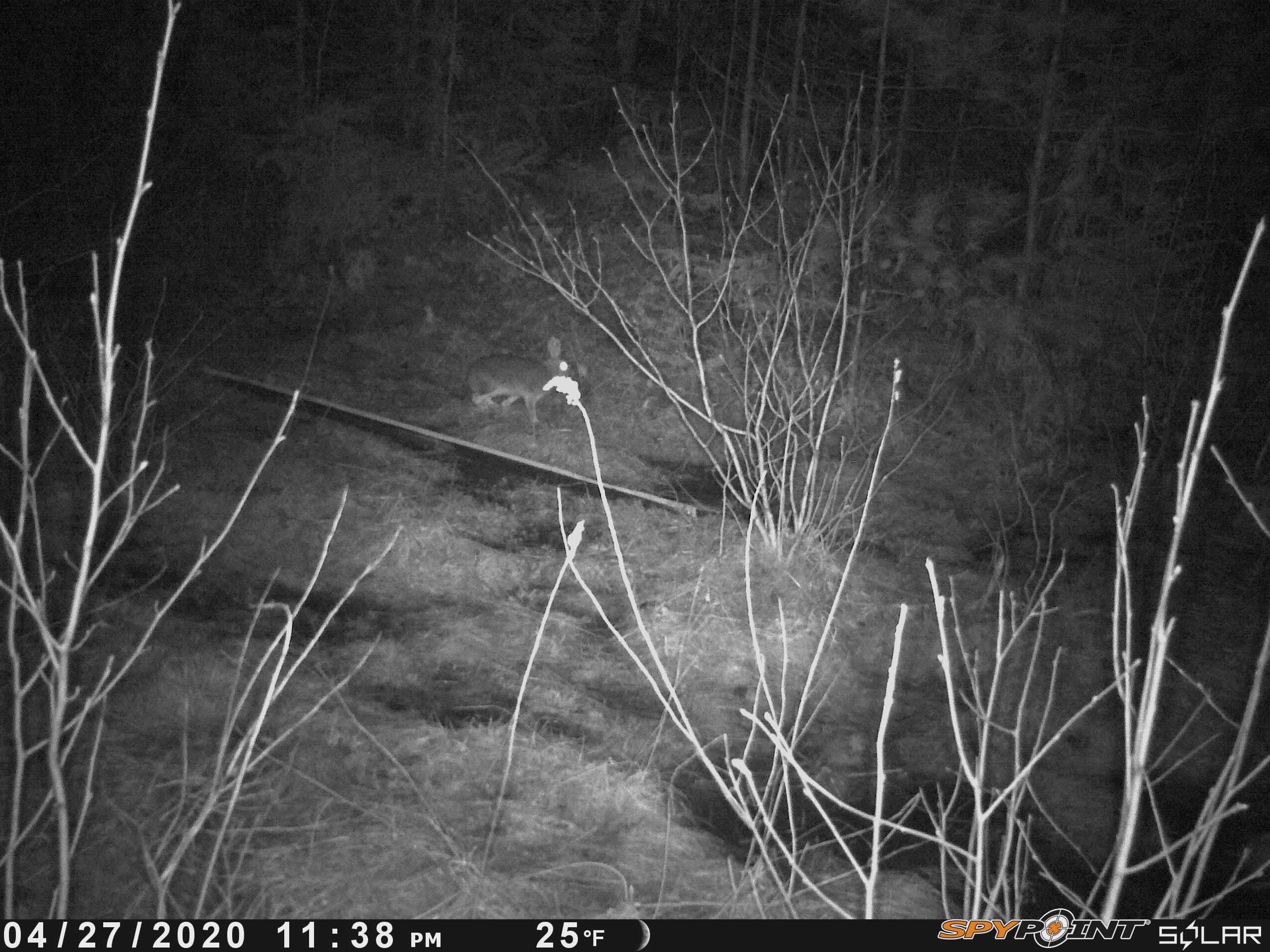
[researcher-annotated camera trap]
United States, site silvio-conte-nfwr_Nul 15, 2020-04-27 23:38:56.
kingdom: Animalia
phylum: Chordata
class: Mammalia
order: Lagomorpha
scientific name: Lagomorpha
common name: rabbit or hare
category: rabbit or hare sp.